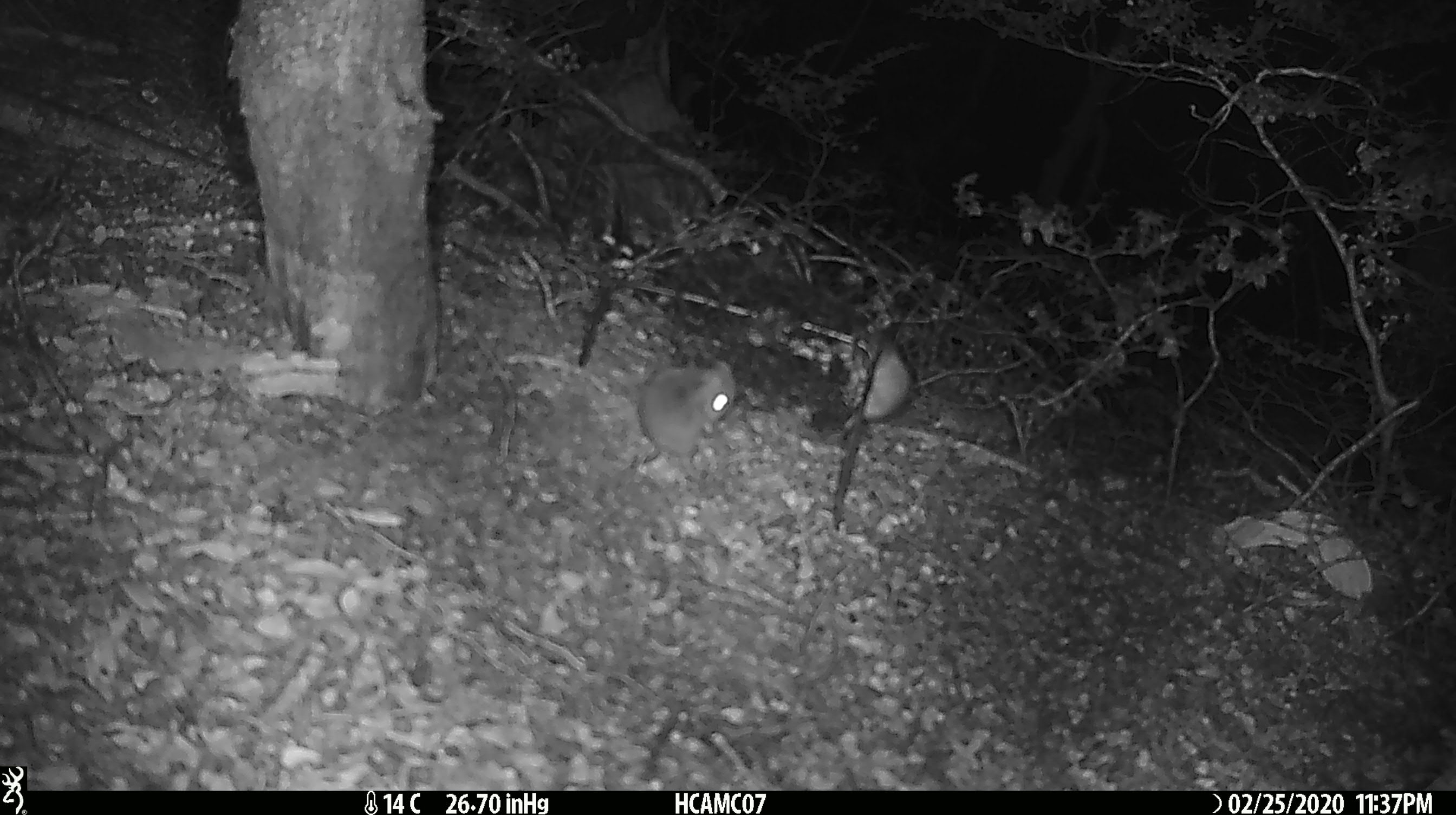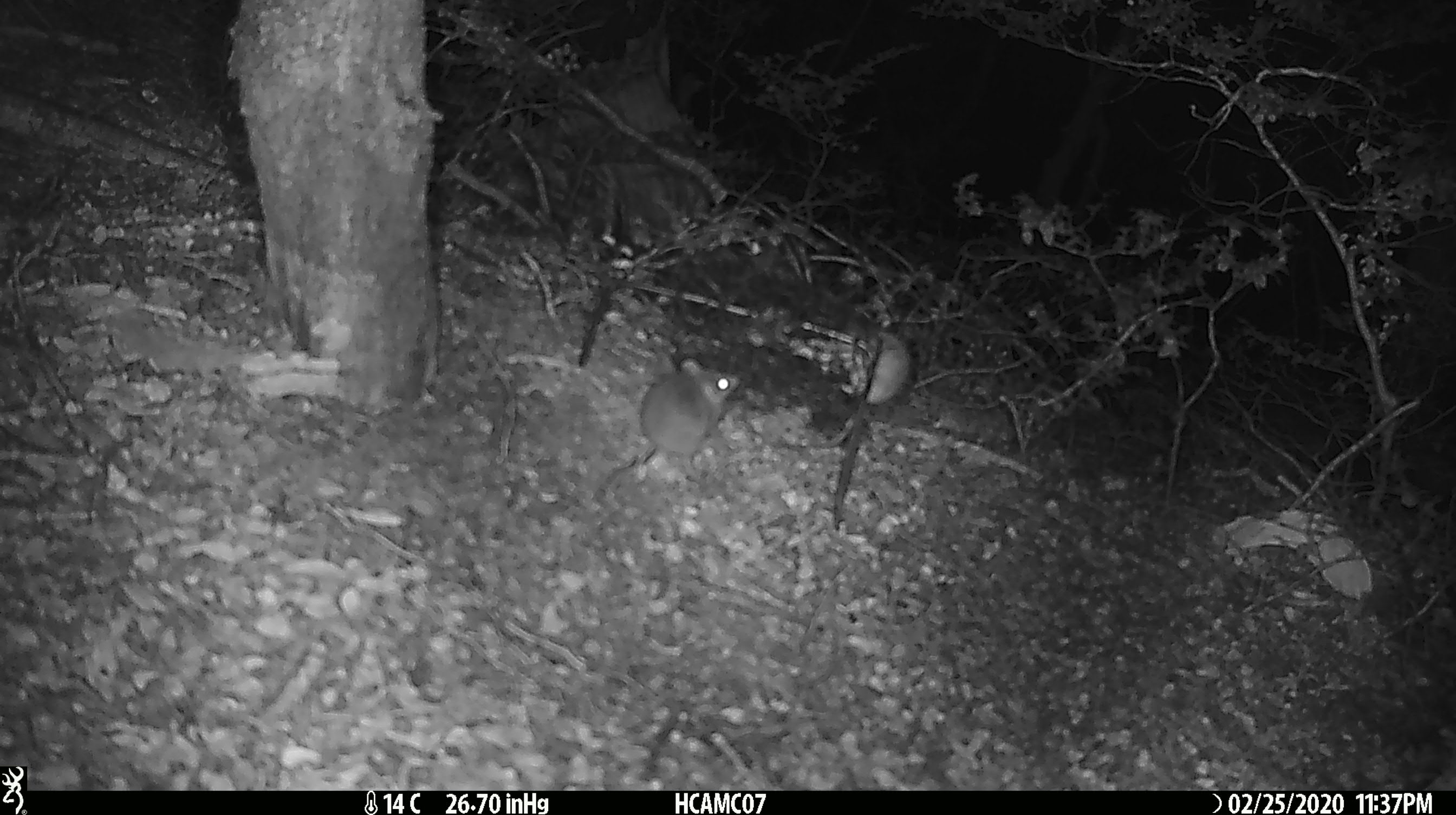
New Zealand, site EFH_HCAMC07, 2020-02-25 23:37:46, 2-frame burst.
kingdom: Animalia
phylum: Chordata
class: Mammalia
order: Rodentia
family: Muridae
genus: Mus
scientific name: Mus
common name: mouse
Mouse (Mus).